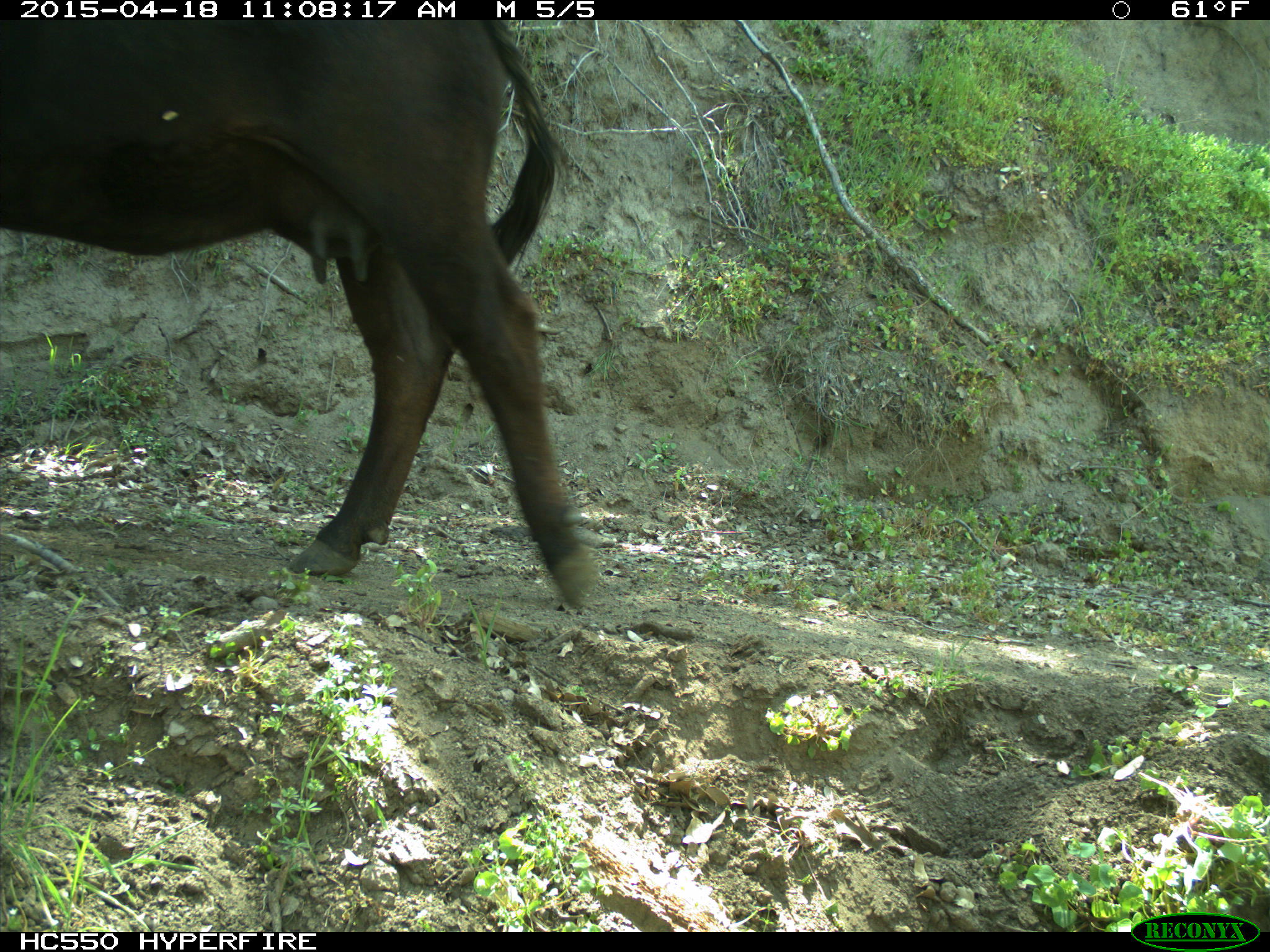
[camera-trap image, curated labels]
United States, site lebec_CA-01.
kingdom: Animalia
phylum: Chordata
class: Mammalia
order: Artiodactyla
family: Bovidae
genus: Bos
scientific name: Bos taurus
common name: domestic cow